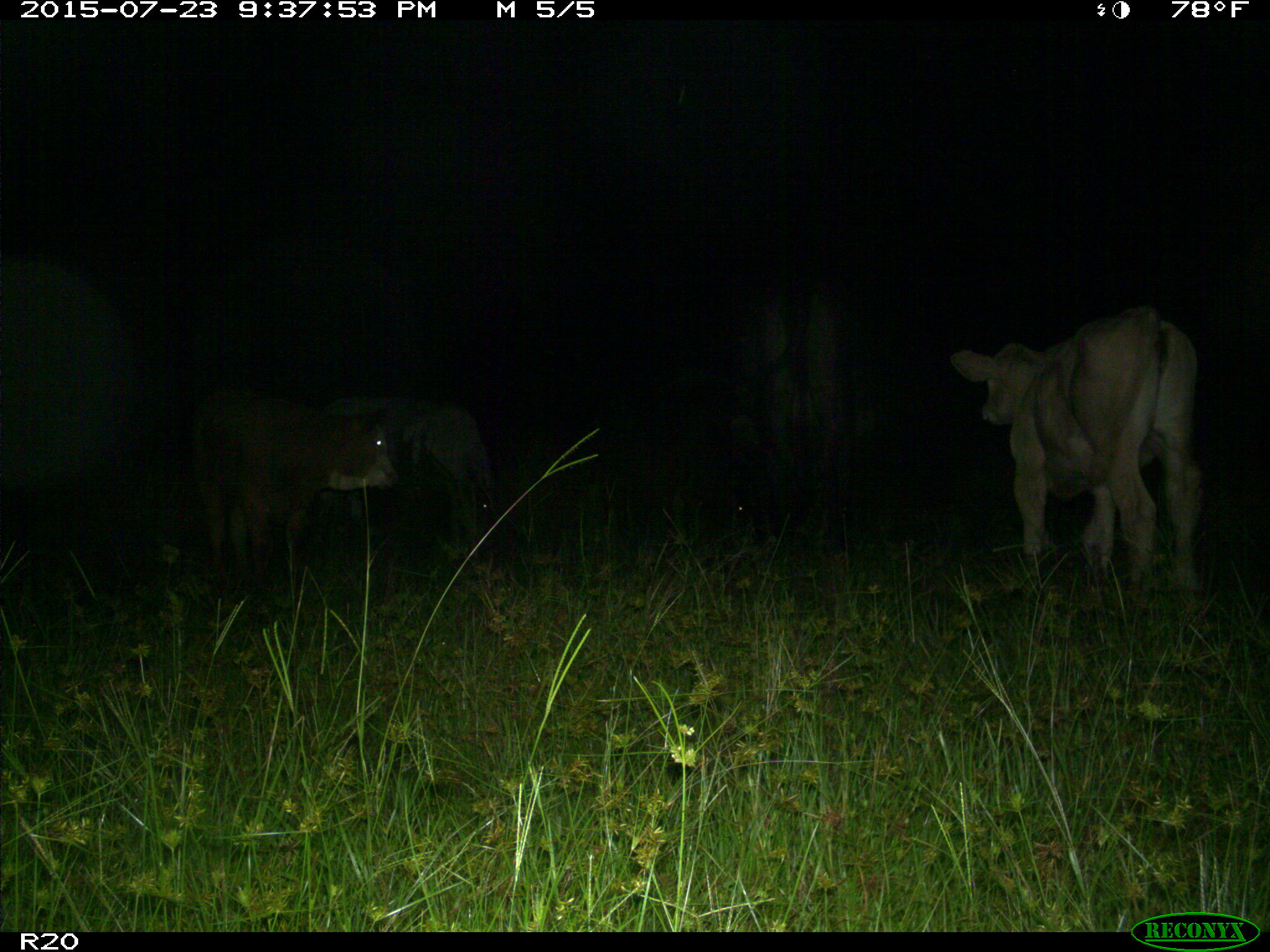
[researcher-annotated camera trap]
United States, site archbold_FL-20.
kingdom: Animalia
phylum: Chordata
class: Mammalia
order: Artiodactyla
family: Bovidae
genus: Bos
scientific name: Bos taurus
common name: domestic cow